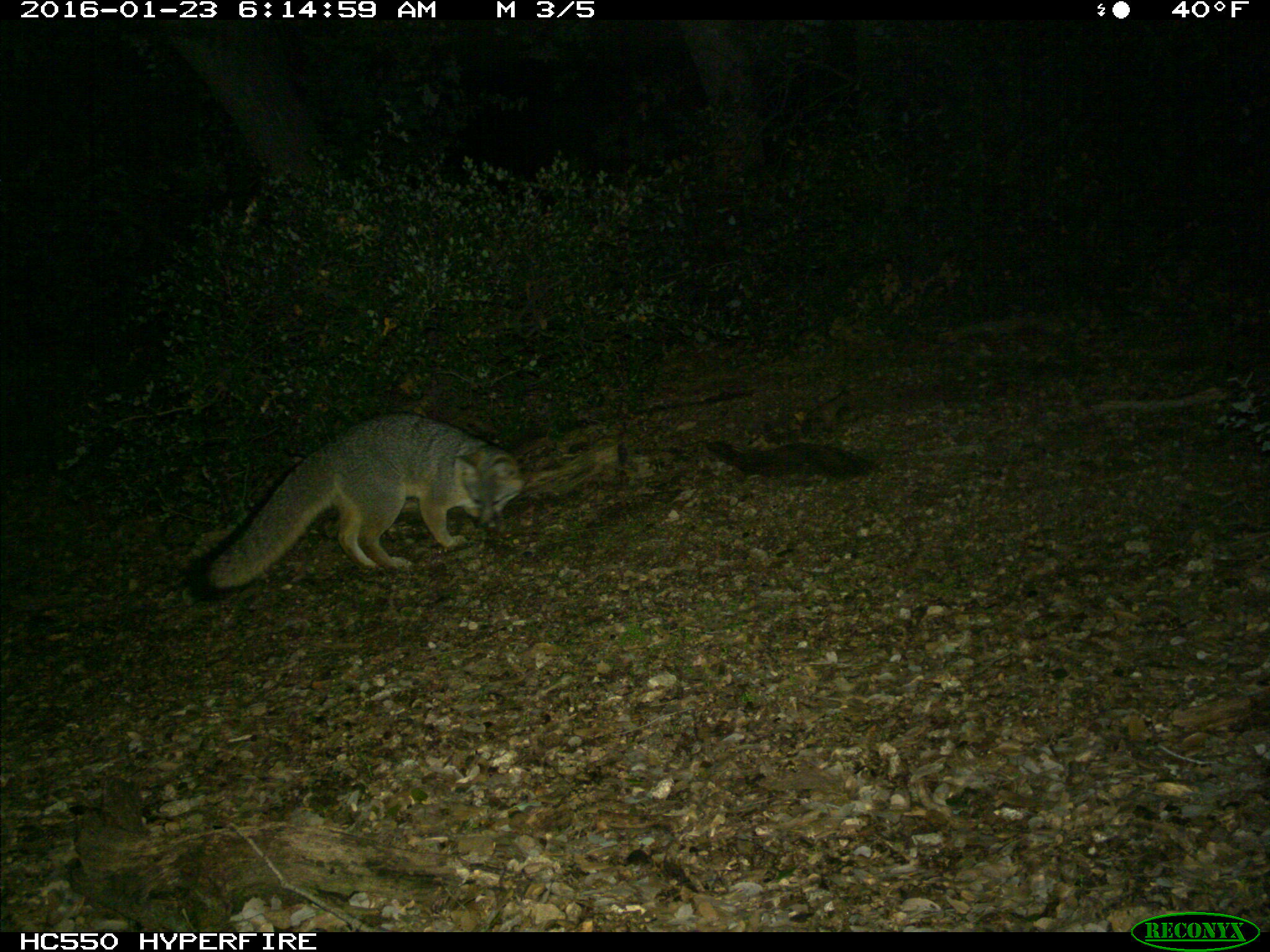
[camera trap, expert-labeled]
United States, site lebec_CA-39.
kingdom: Animalia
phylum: Chordata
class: Mammalia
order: Carnivora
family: Canidae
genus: Urocyon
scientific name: Urocyon cinereoargenteus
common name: gray fox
Urocyon cinereoargenteus (gray fox).